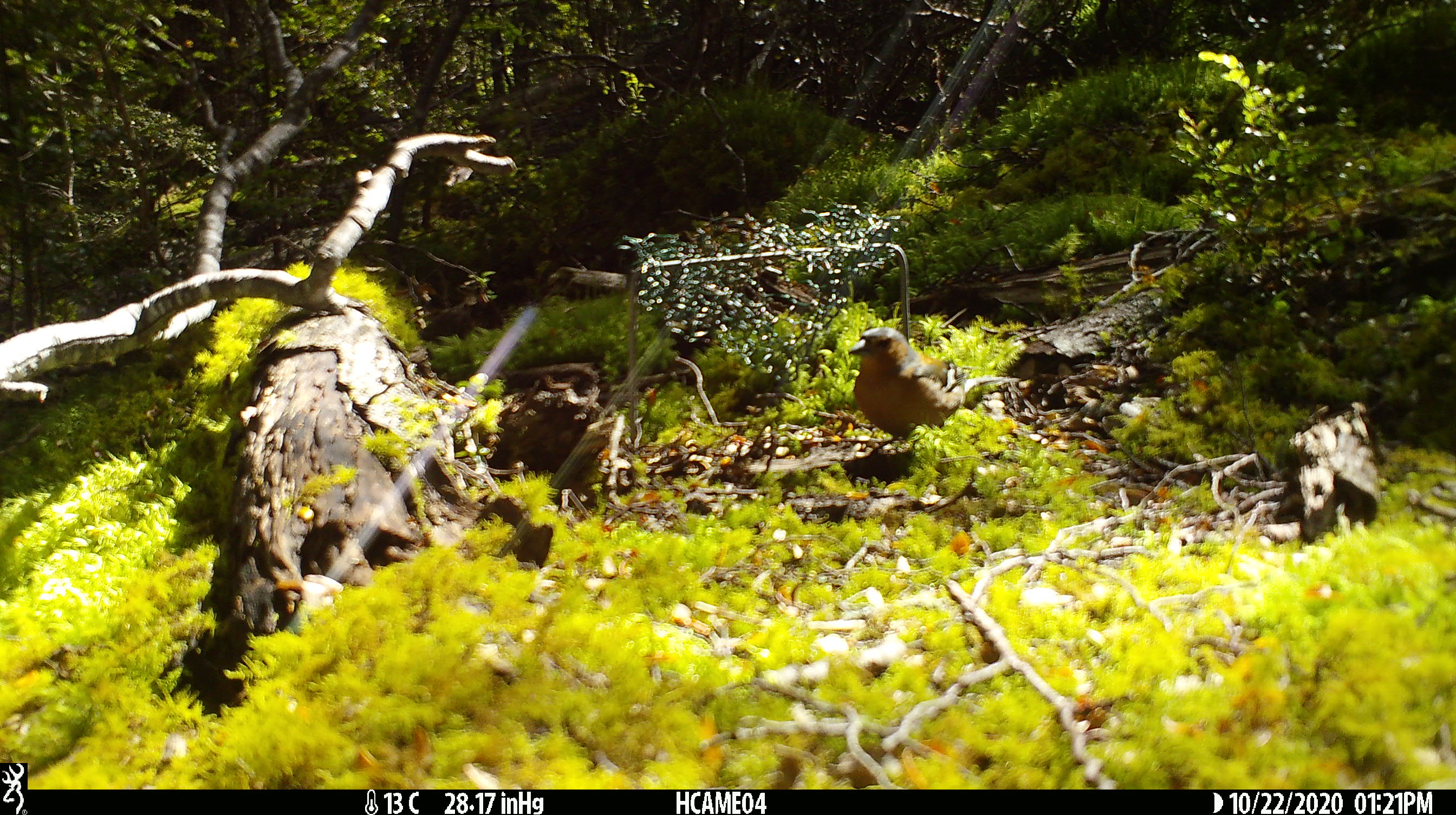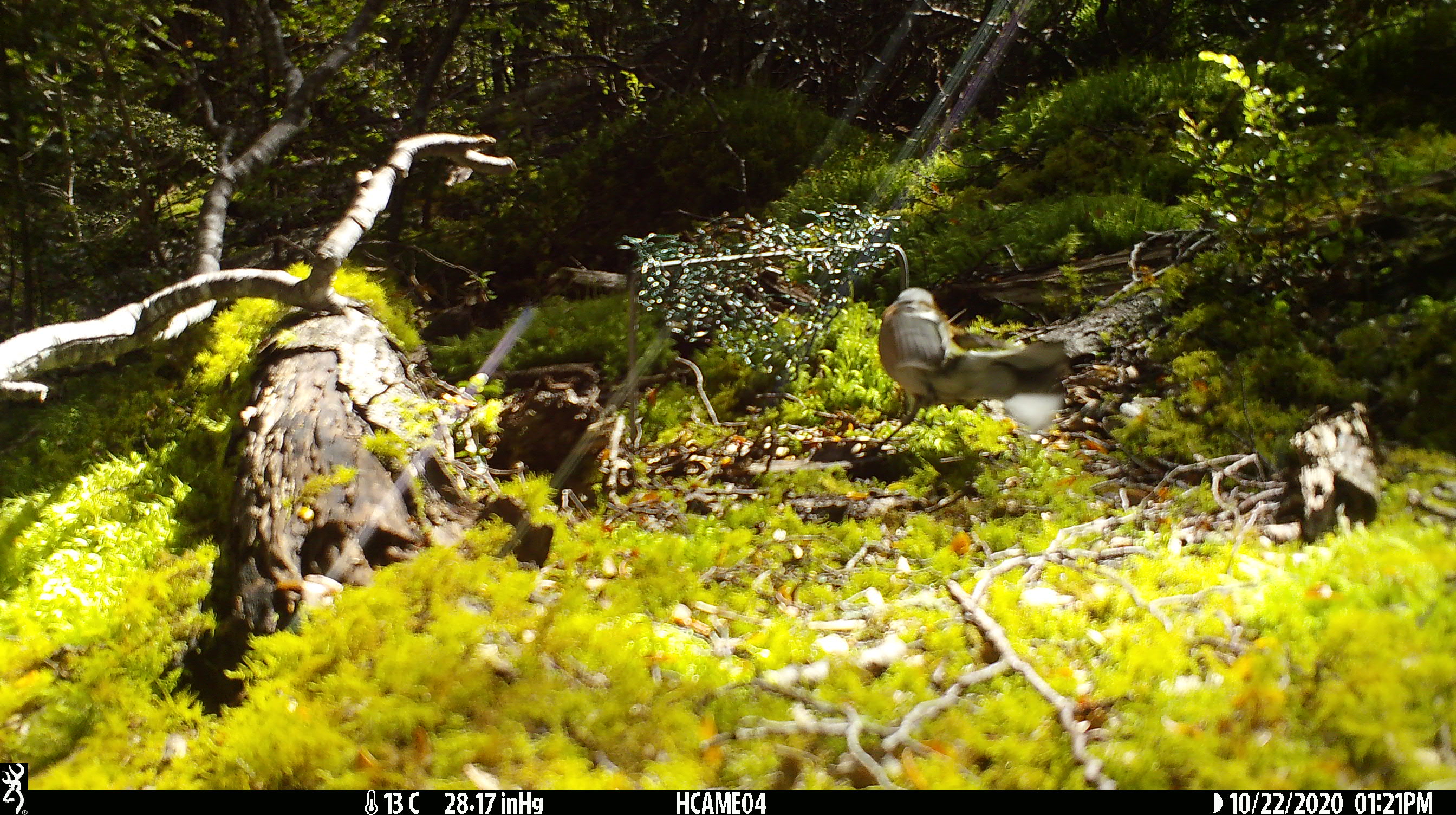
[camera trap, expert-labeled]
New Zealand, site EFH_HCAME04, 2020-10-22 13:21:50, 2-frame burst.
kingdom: Animalia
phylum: Chordata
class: Aves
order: Passeriformes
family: Fringillidae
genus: Fringilla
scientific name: Fringilla coelebs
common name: common chaffinch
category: chaffinch